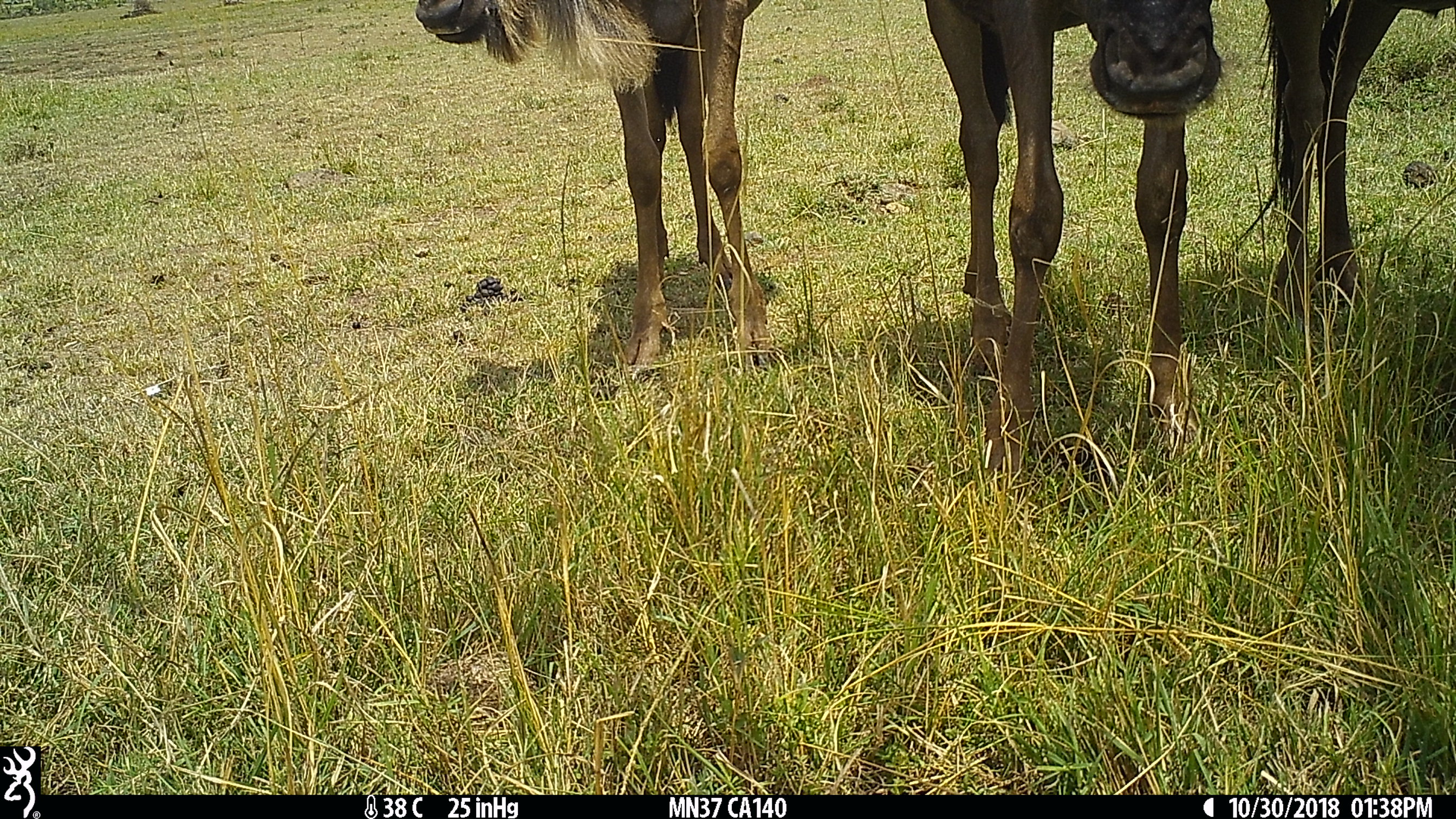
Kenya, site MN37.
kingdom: Animalia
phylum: Chordata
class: Mammalia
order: Artiodactyla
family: Bovidae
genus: Connochaetes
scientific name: Connochaetes taurinus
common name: blue wildebeest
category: wildebeest